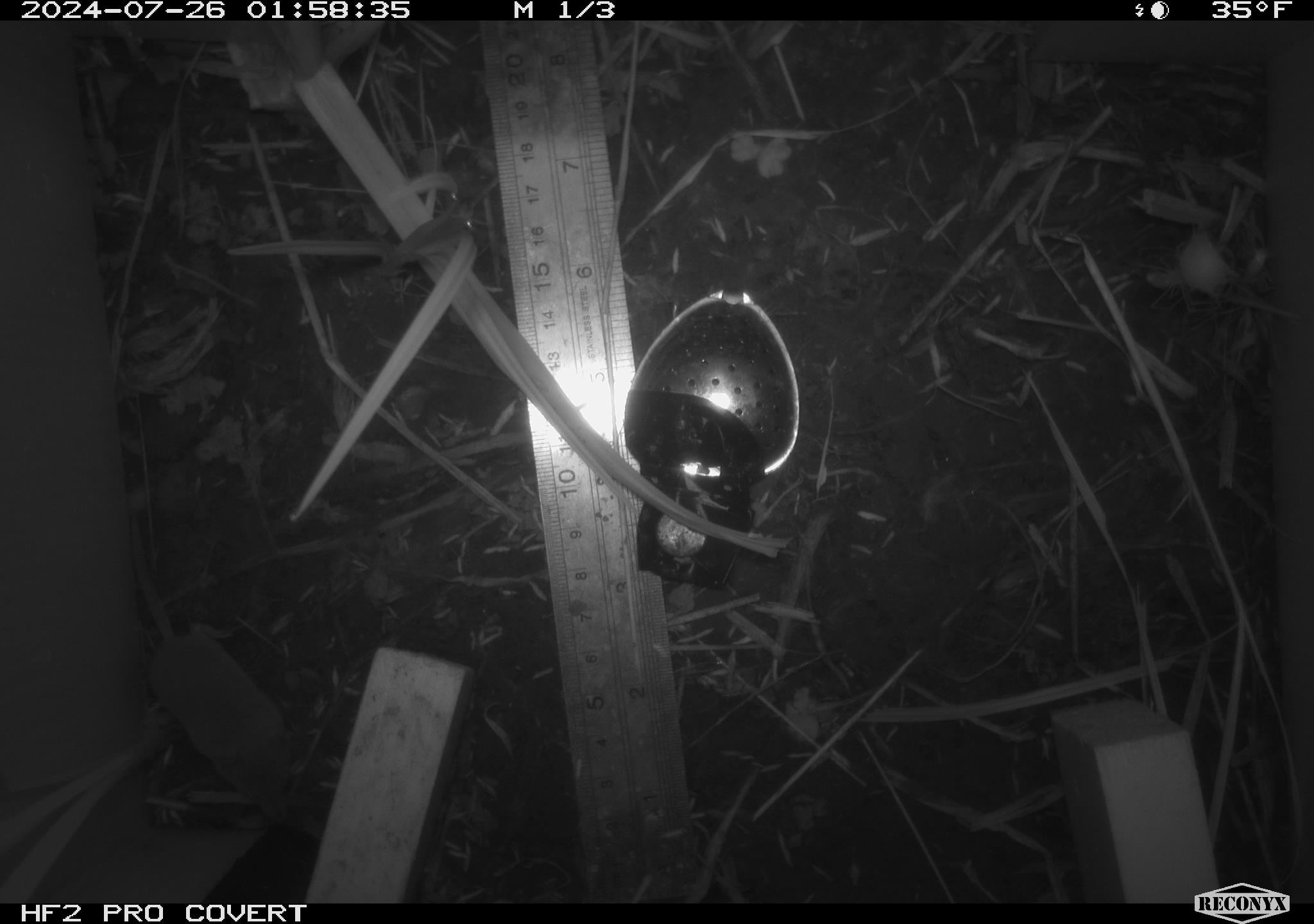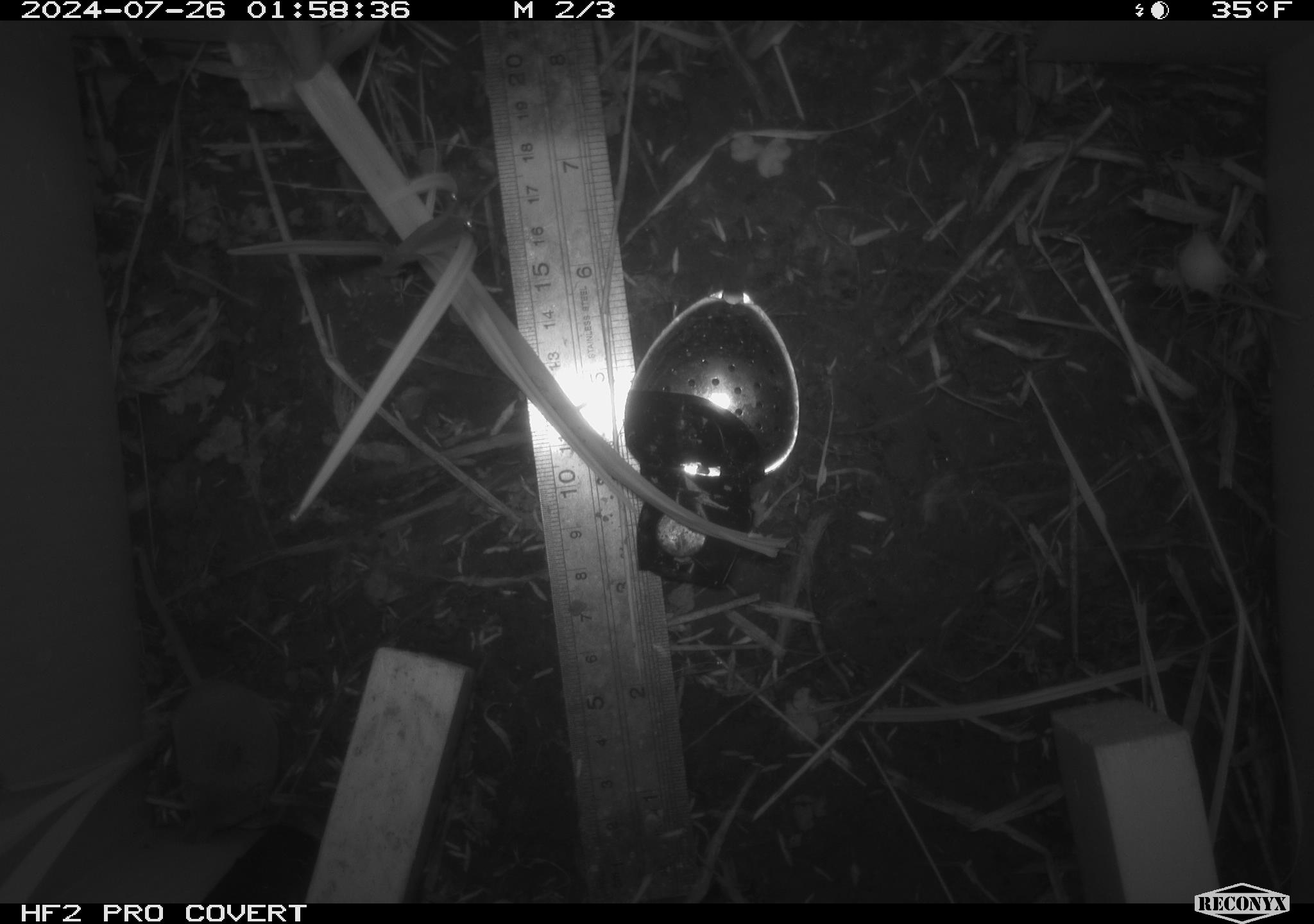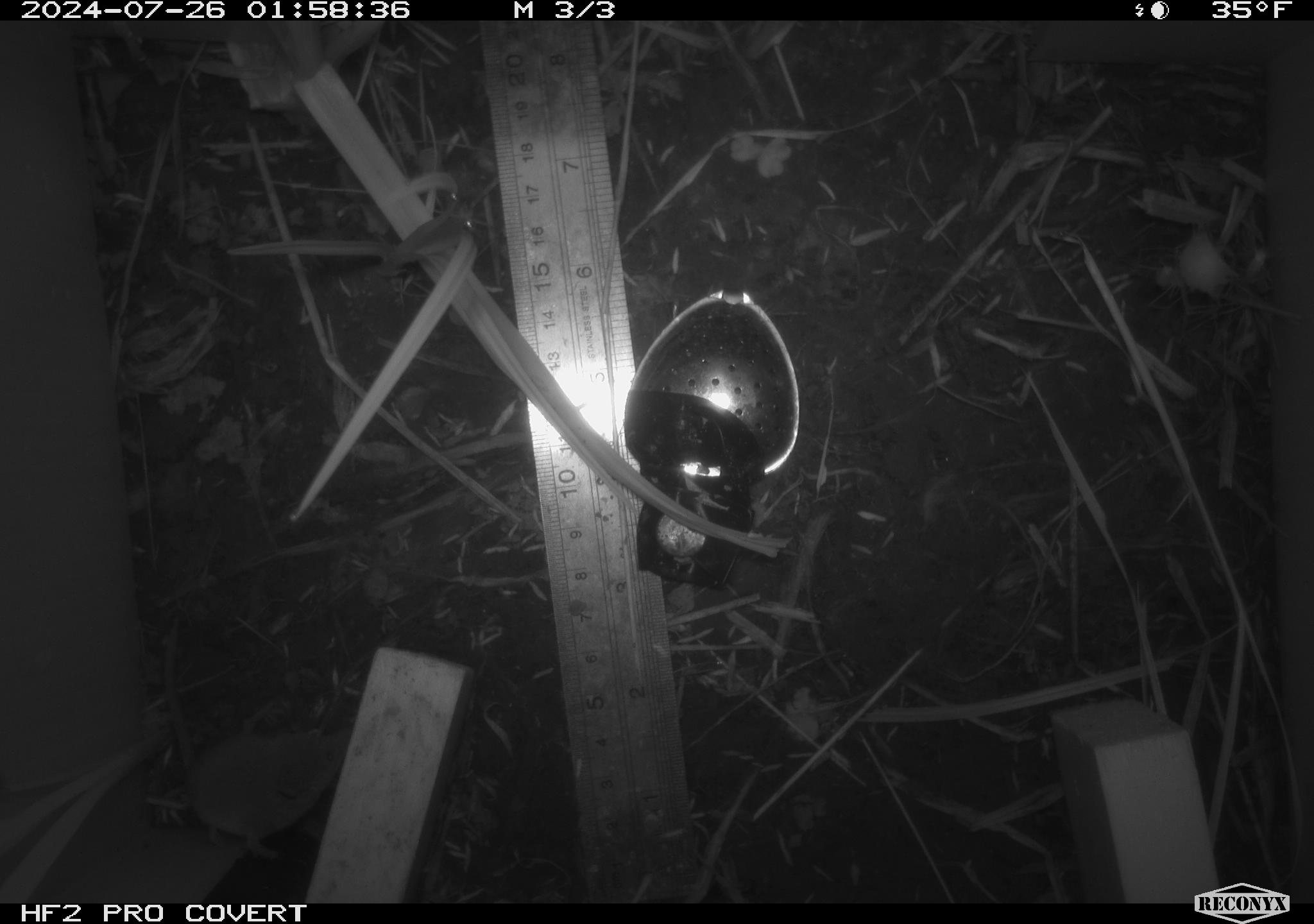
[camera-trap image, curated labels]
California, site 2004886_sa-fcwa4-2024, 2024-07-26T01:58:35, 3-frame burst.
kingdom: Animalia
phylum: Chordata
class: Mammalia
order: Rodentia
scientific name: Rodentia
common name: rodent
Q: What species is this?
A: Rodent (Rodentia).